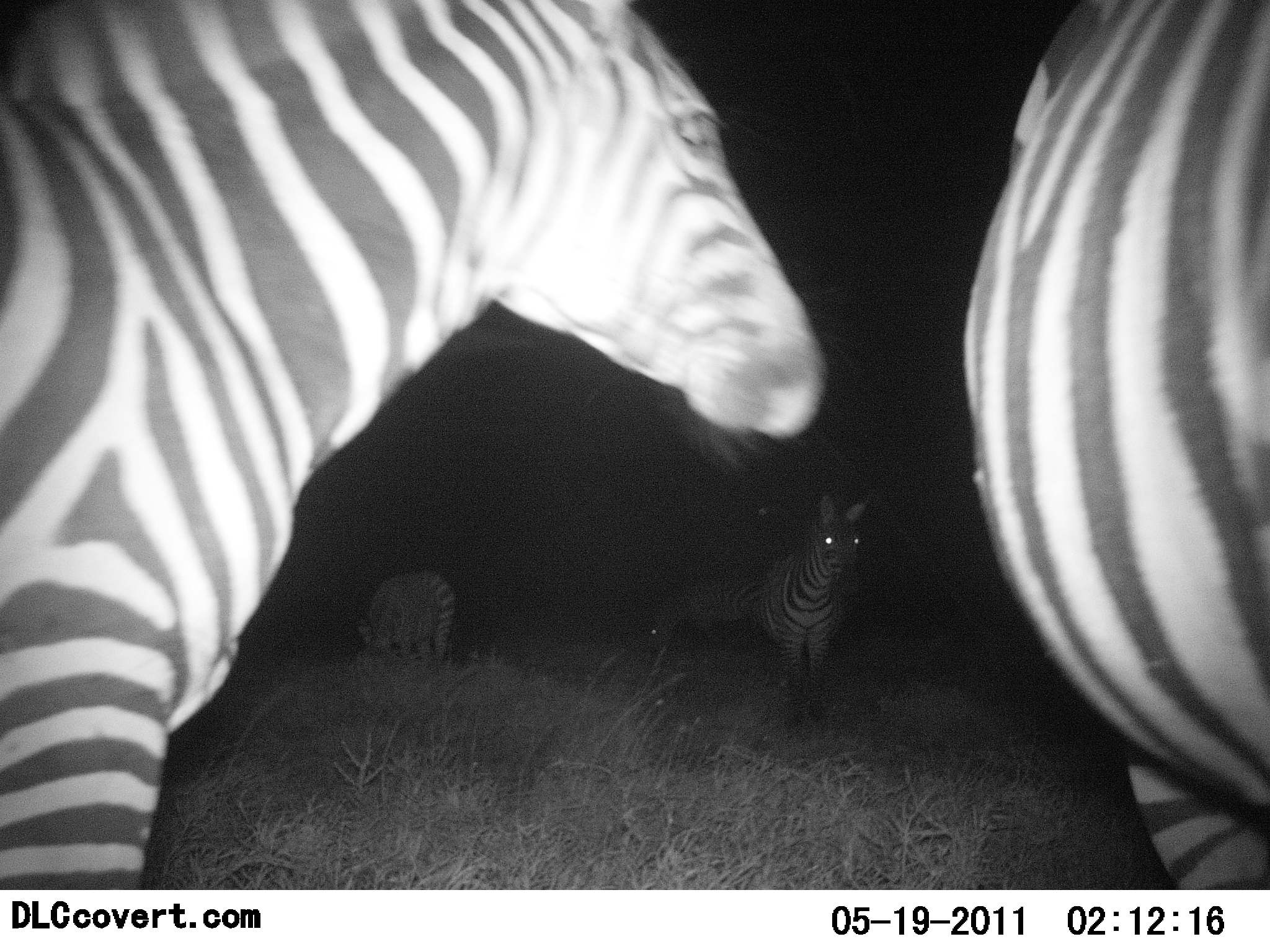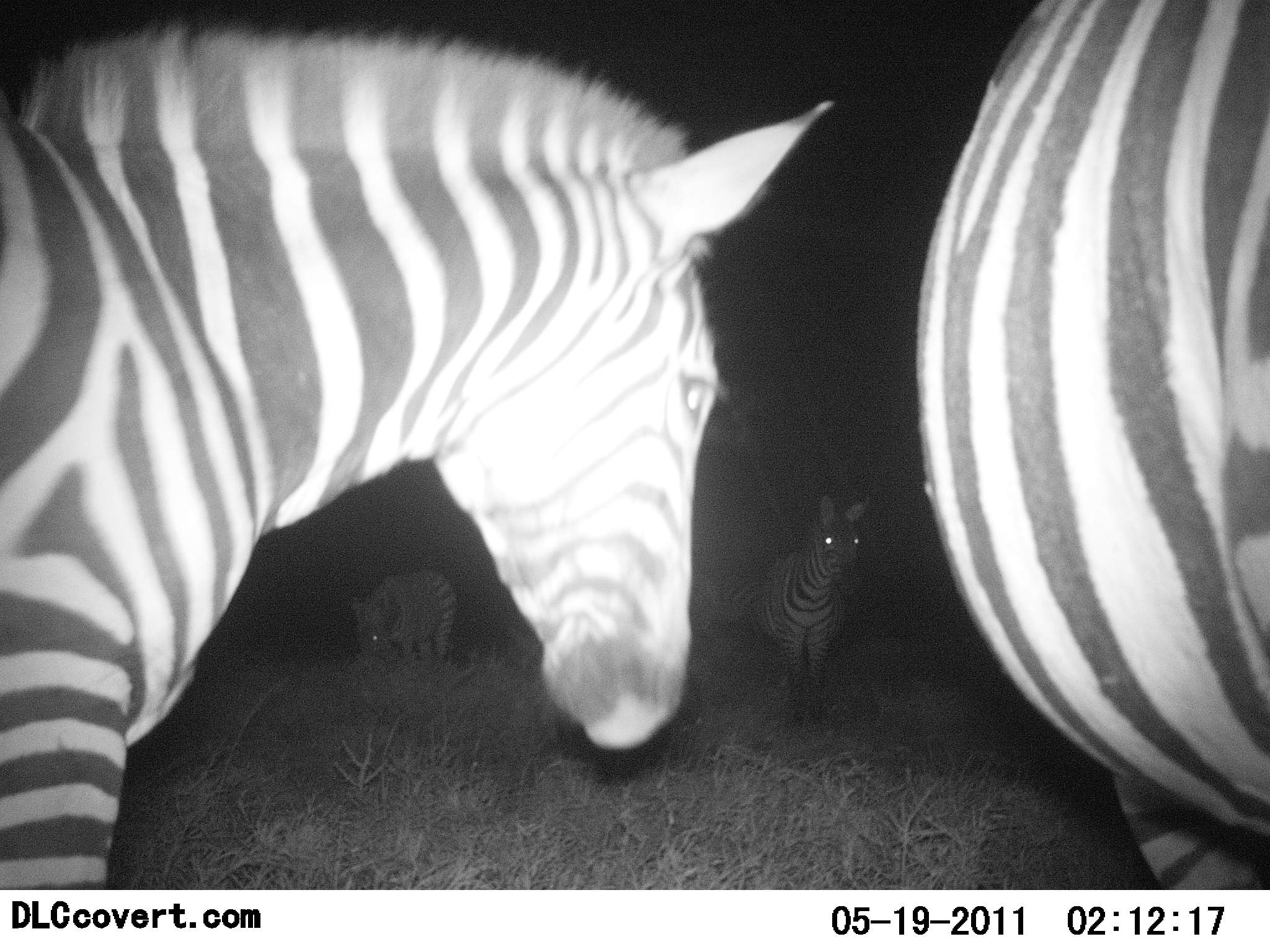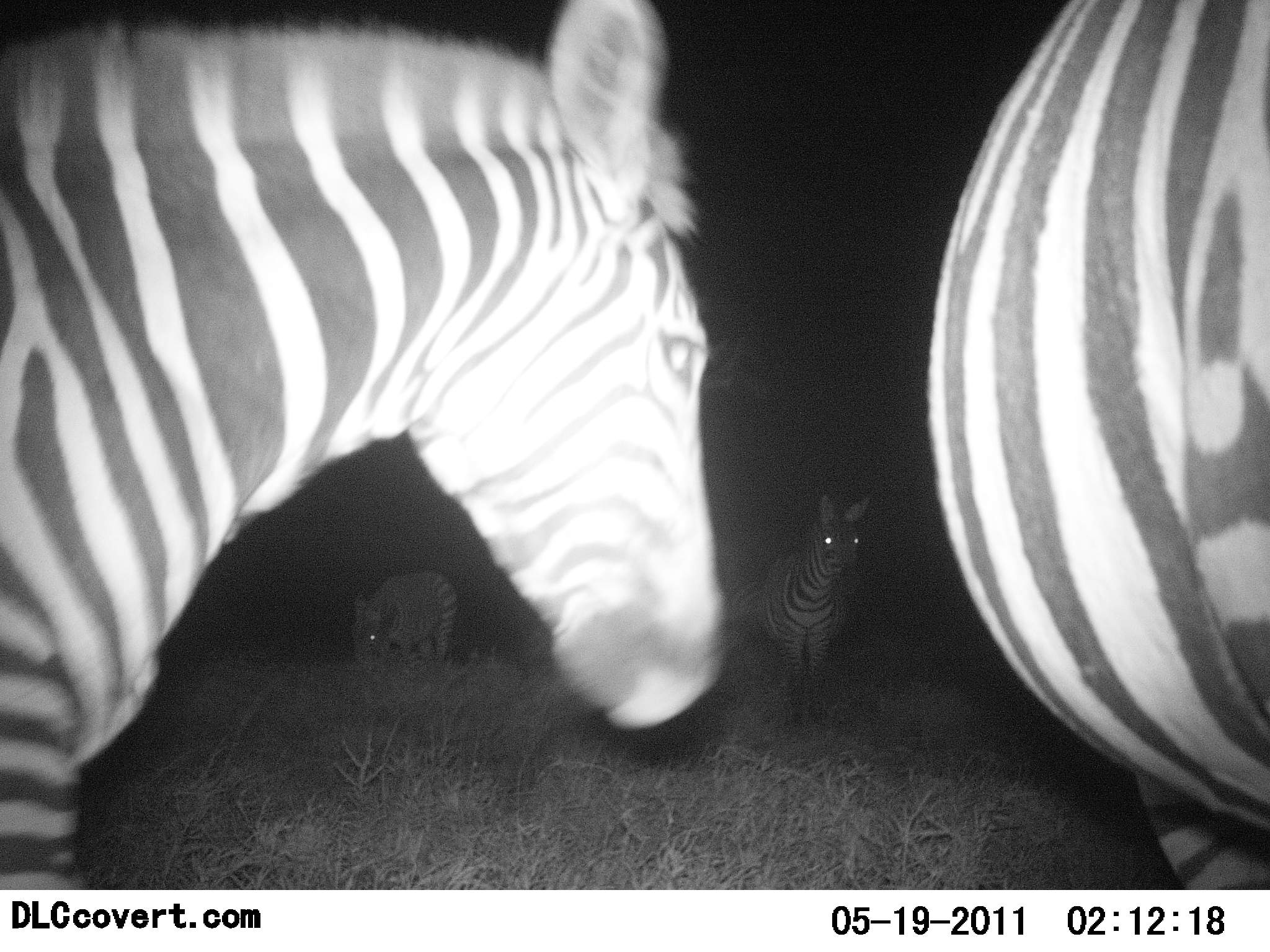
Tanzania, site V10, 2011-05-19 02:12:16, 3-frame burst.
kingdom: Animalia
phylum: Chordata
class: Mammalia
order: Perissodactyla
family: Equidae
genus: Equus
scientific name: Equus quagga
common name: plains zebra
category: zebra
Zebra (plains zebra) (Equus quagga), count 5. Behavior (volunteer vote fractions): standing 92%, resting 0%, moving 8%, interacting 8%. Young present (vote fraction): 0%. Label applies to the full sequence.